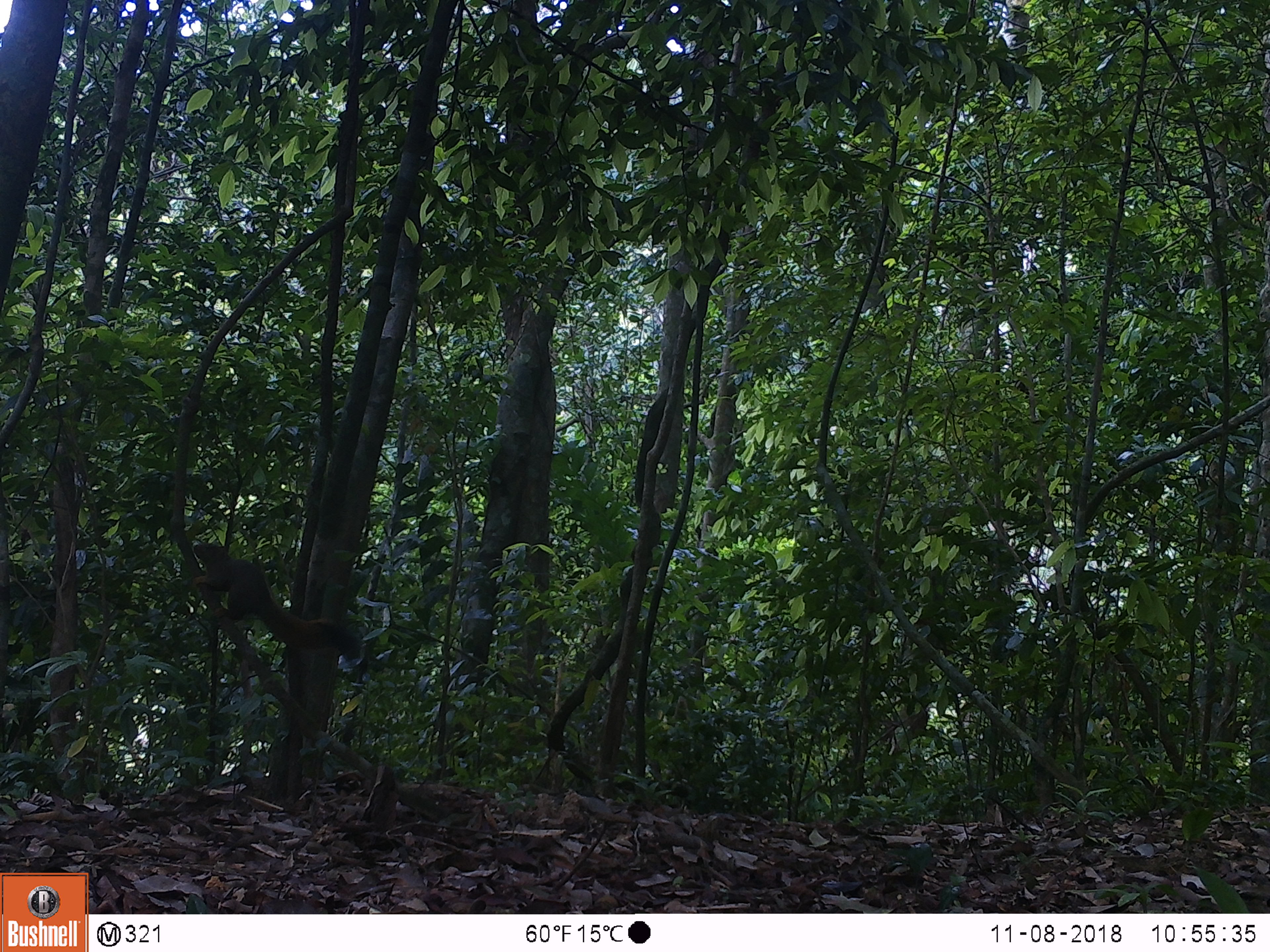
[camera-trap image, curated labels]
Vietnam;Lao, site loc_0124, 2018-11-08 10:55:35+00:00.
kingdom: Animalia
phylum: Chordata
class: Mammalia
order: Rodentia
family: Sciuridae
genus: Callosciurus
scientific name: Callosciurus erythraeus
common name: pallas's squirrel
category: pallass squirrel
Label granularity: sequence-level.